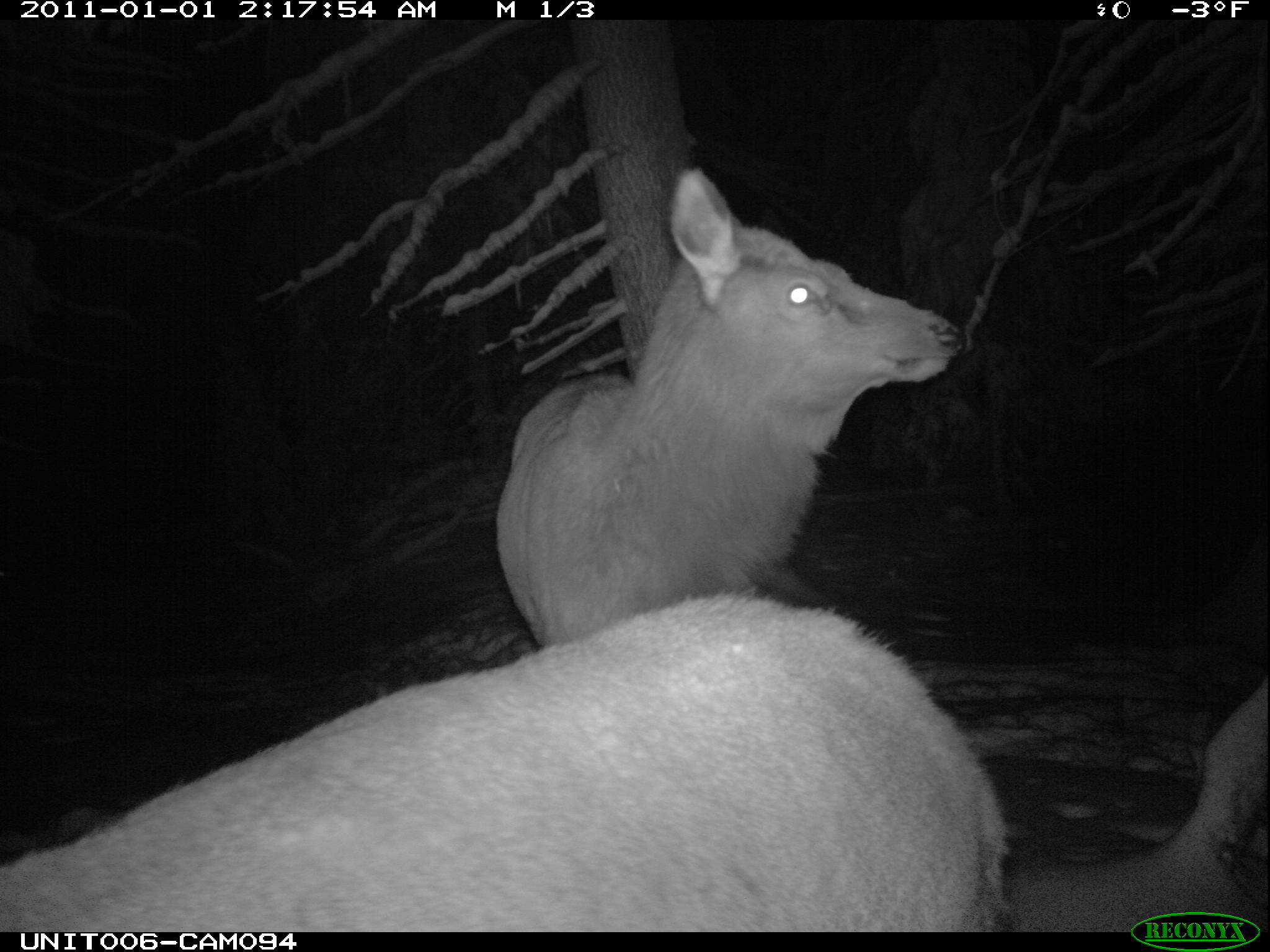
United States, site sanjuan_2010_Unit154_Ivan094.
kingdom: Animalia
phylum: Chordata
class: Mammalia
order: Artiodactyla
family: Cervidae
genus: Cervus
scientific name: Cervus elaphus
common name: red deer